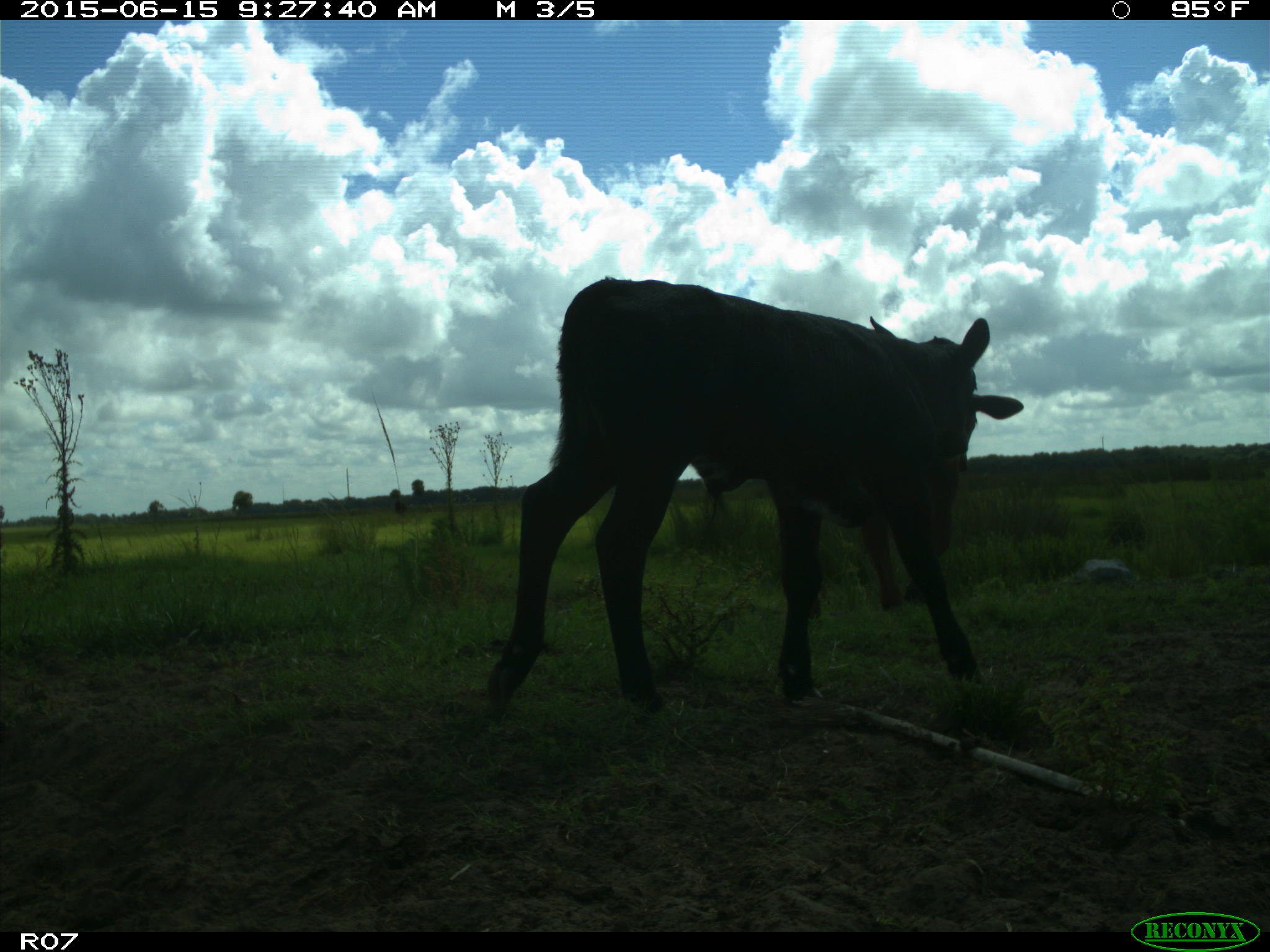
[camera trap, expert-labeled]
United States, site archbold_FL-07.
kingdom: Animalia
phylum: Chordata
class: Mammalia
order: Artiodactyla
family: Bovidae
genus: Bos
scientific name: Bos taurus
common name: domestic cow